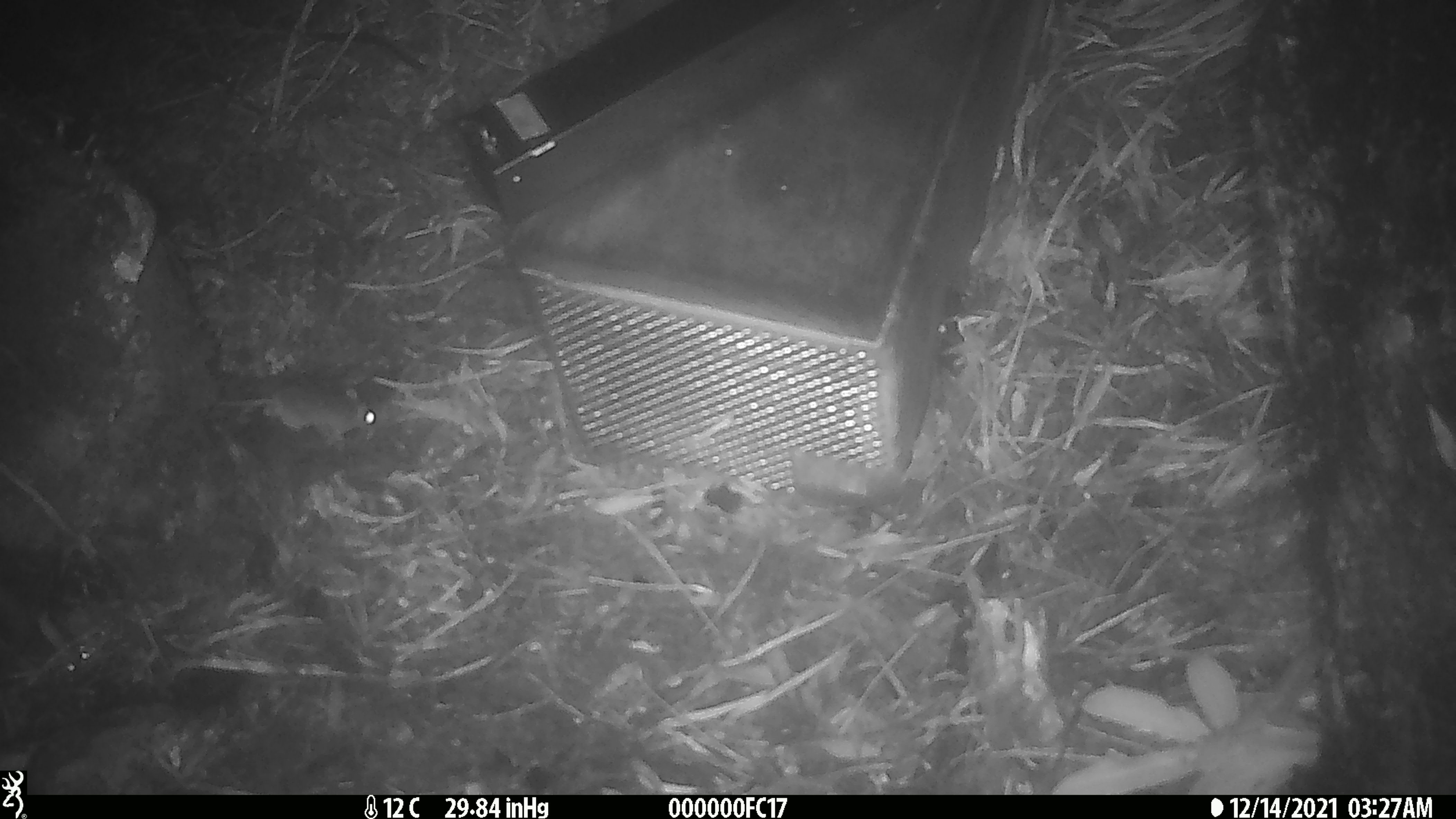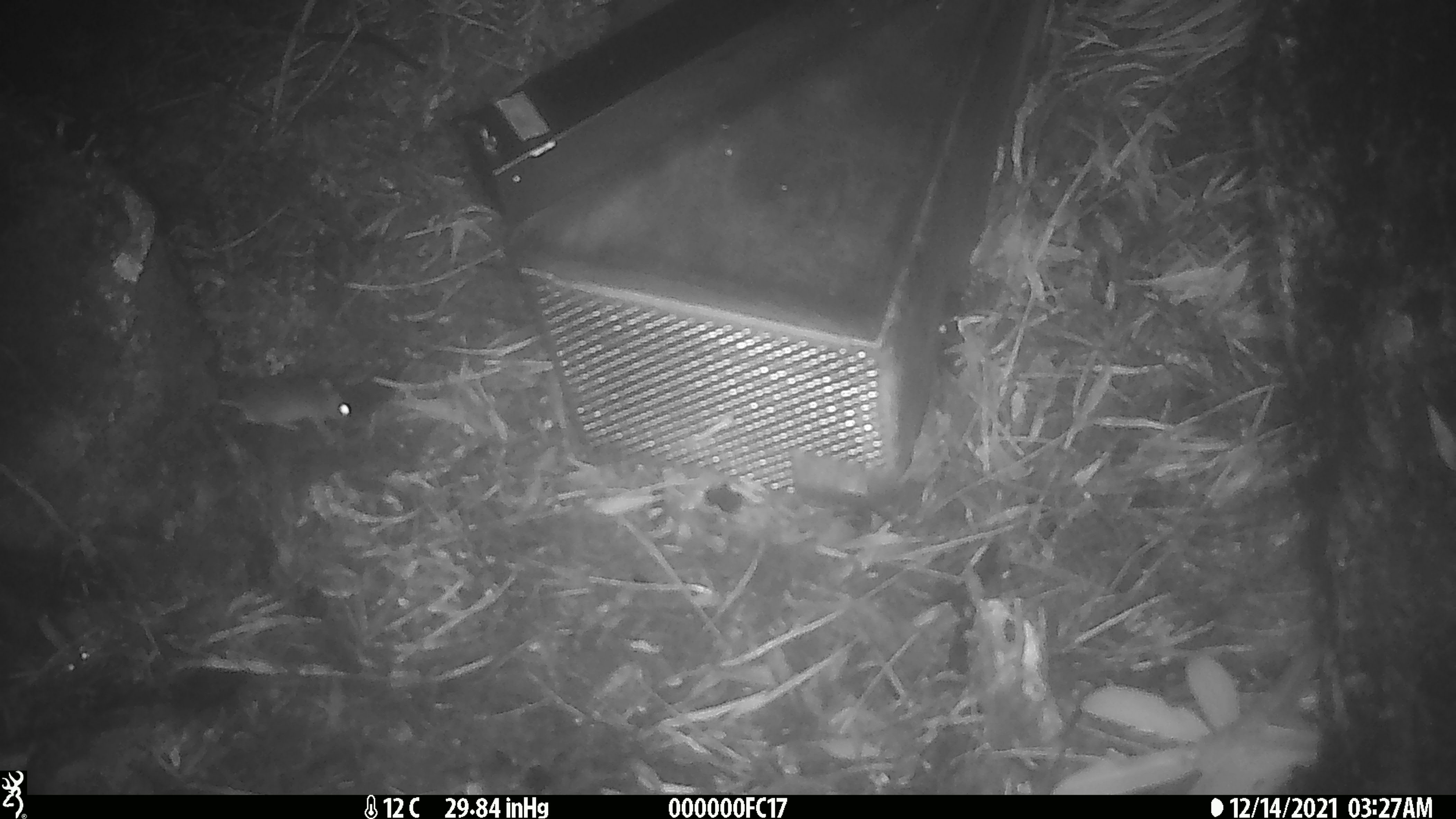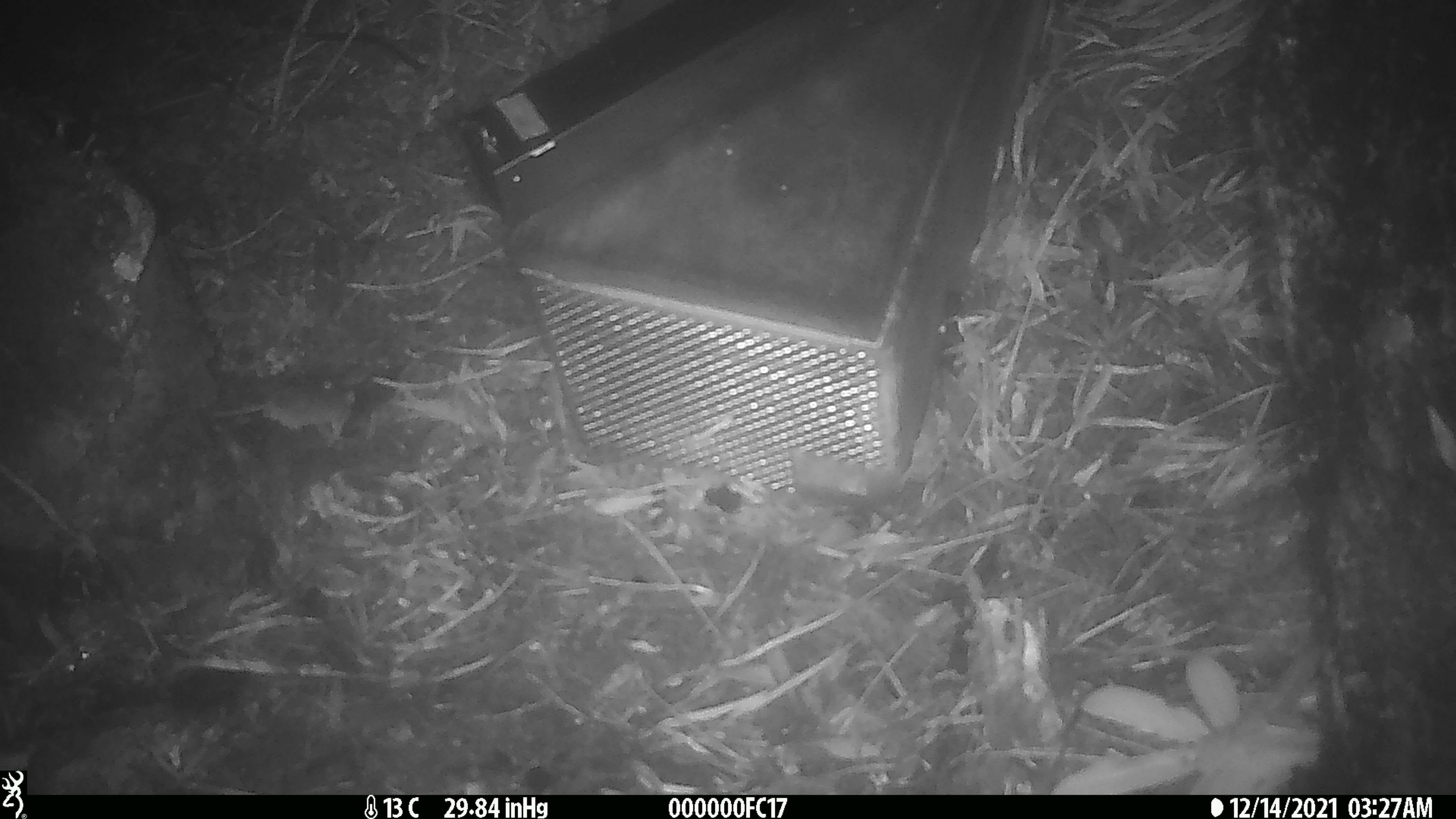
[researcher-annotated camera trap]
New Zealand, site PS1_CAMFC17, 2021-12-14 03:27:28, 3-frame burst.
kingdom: Animalia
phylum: Chordata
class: Mammalia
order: Rodentia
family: Muridae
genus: Mus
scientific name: Mus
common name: mouse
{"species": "mouse (Mus)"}